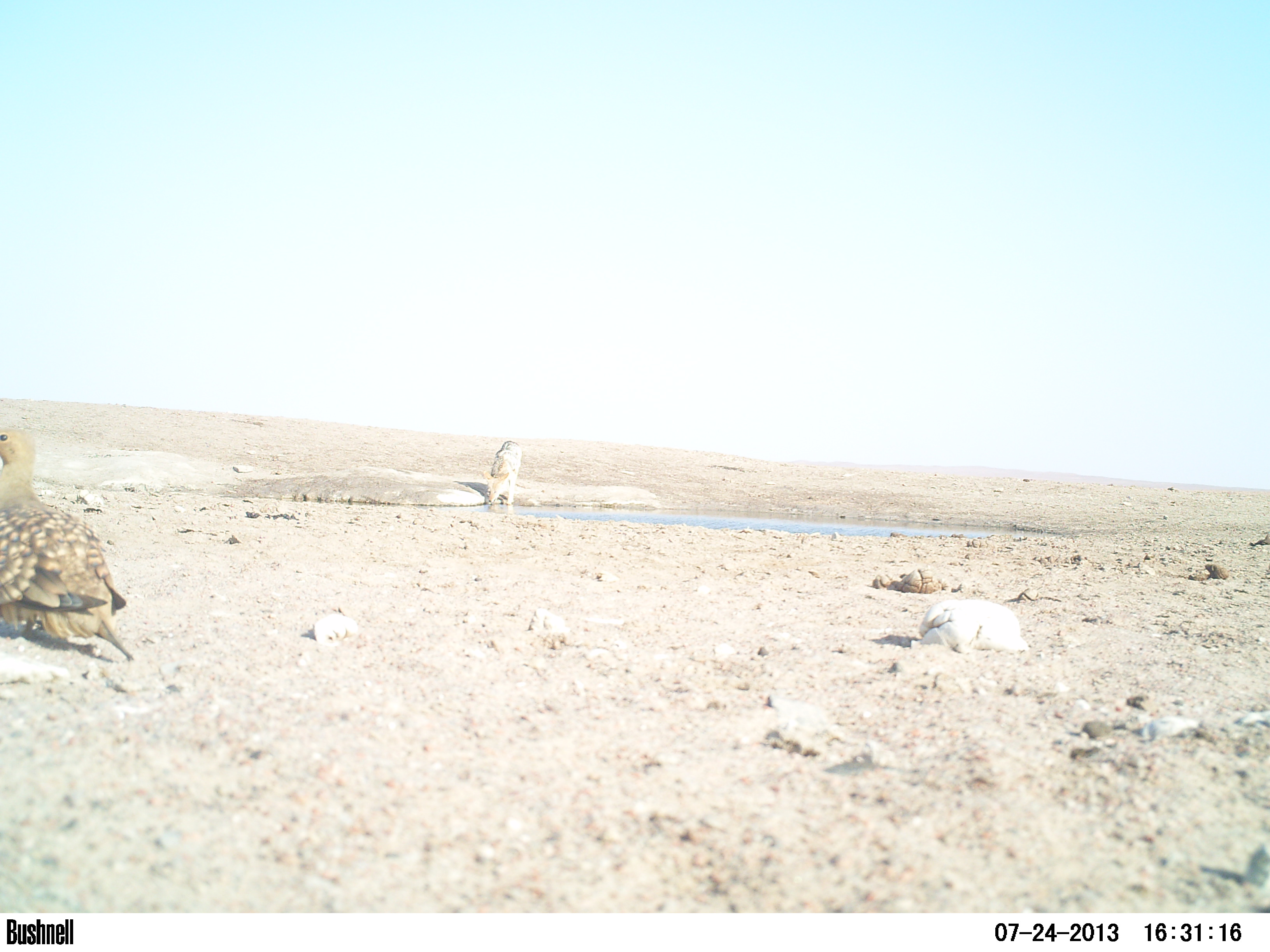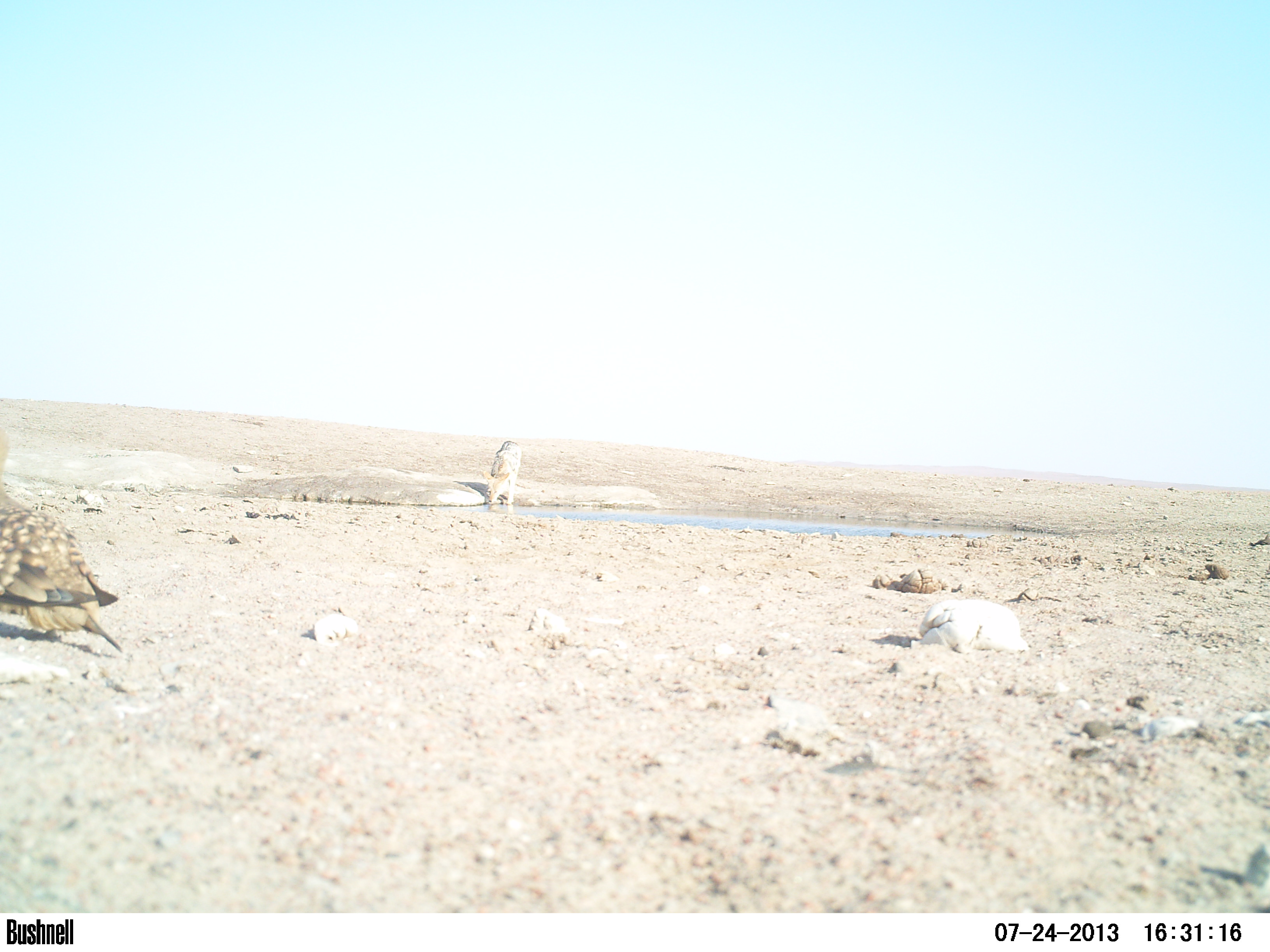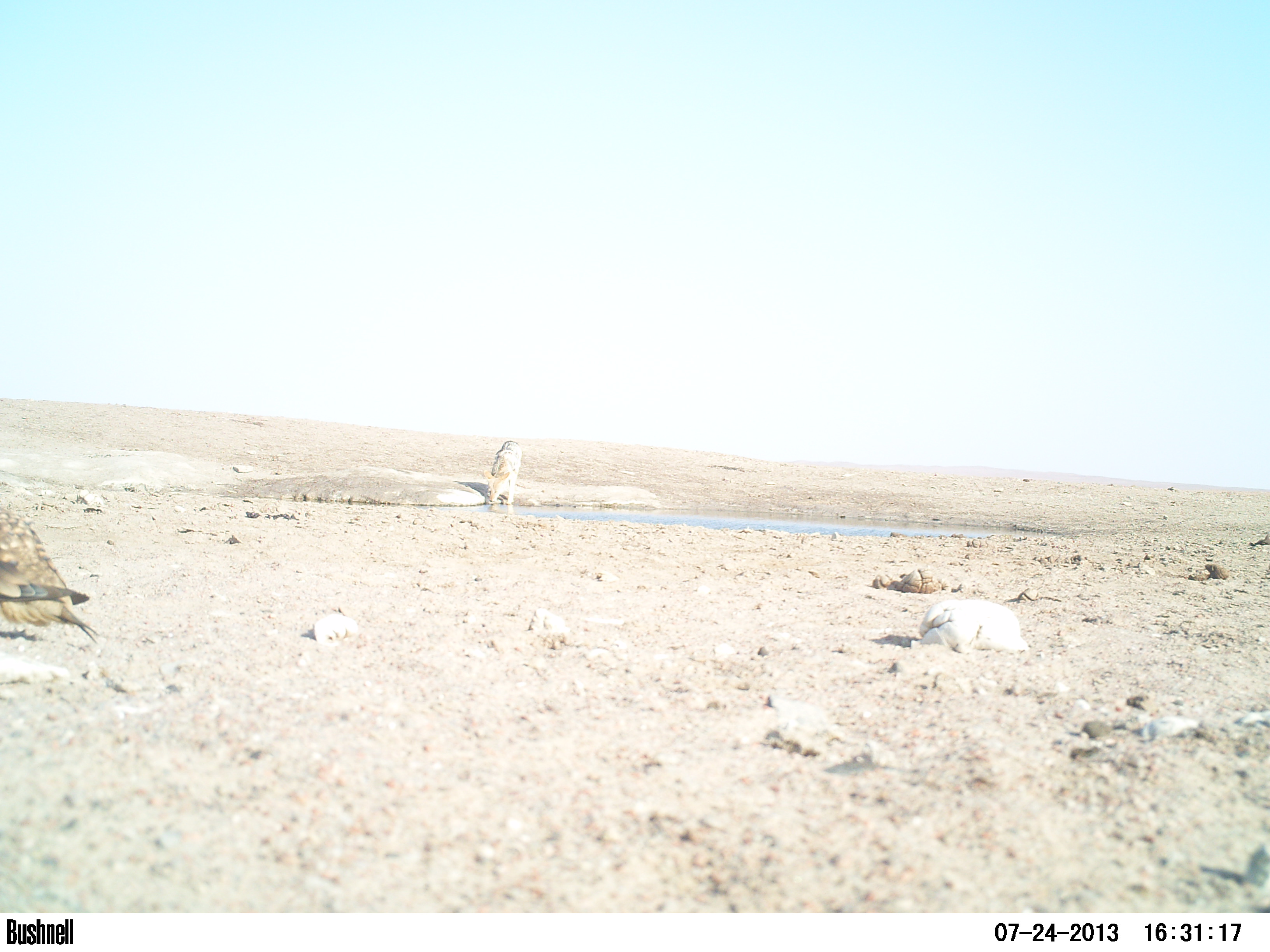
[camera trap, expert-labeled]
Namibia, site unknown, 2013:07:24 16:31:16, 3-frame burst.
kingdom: Animalia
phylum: Chordata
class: Aves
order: Pterocliformes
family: Pteroclidae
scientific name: Pteroclidae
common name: sandgrouse